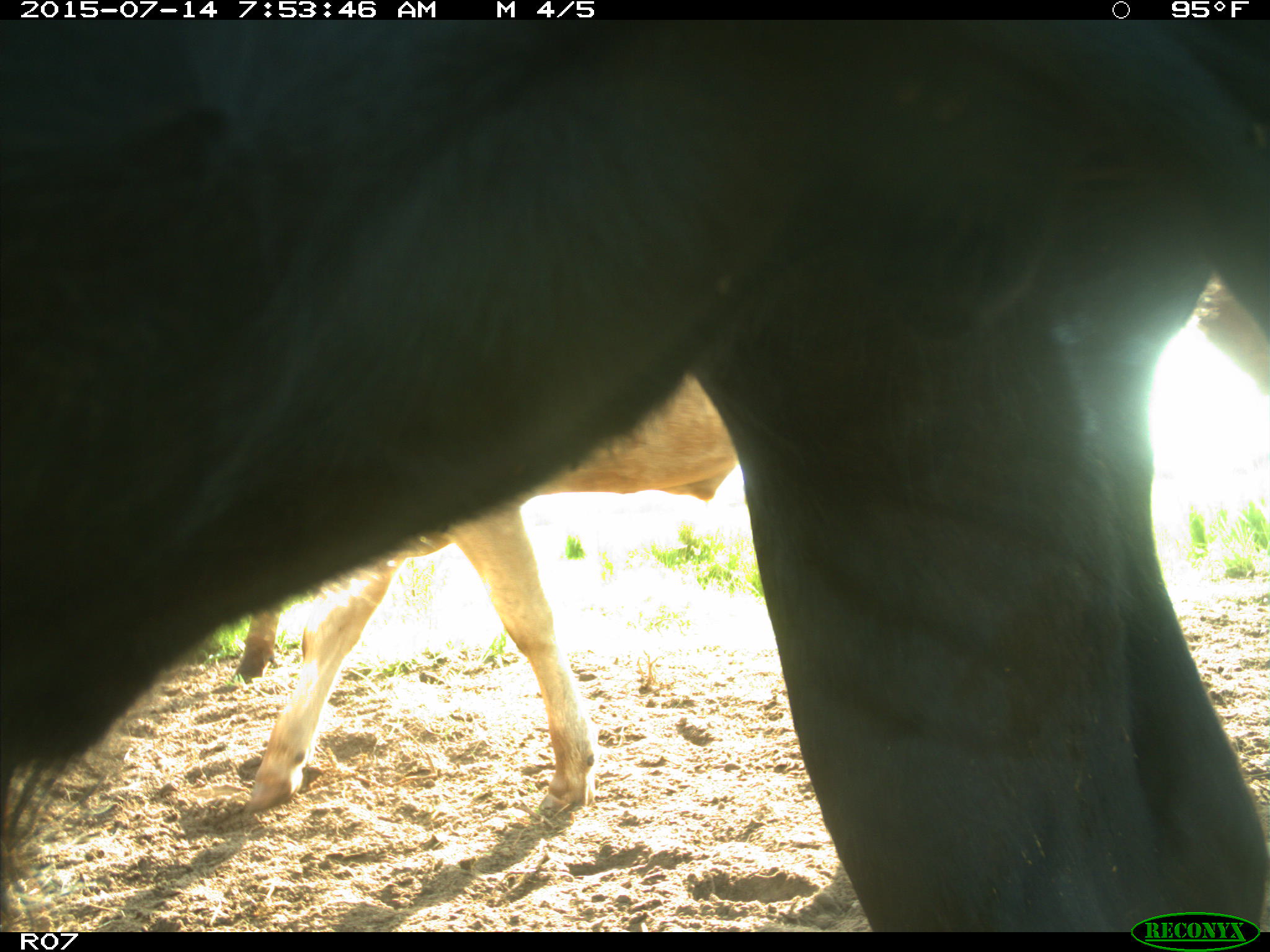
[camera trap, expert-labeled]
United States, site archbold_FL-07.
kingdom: Animalia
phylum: Chordata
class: Mammalia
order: Artiodactyla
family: Bovidae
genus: Bos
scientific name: Bos taurus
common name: domestic cow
Bos taurus (domestic cow).